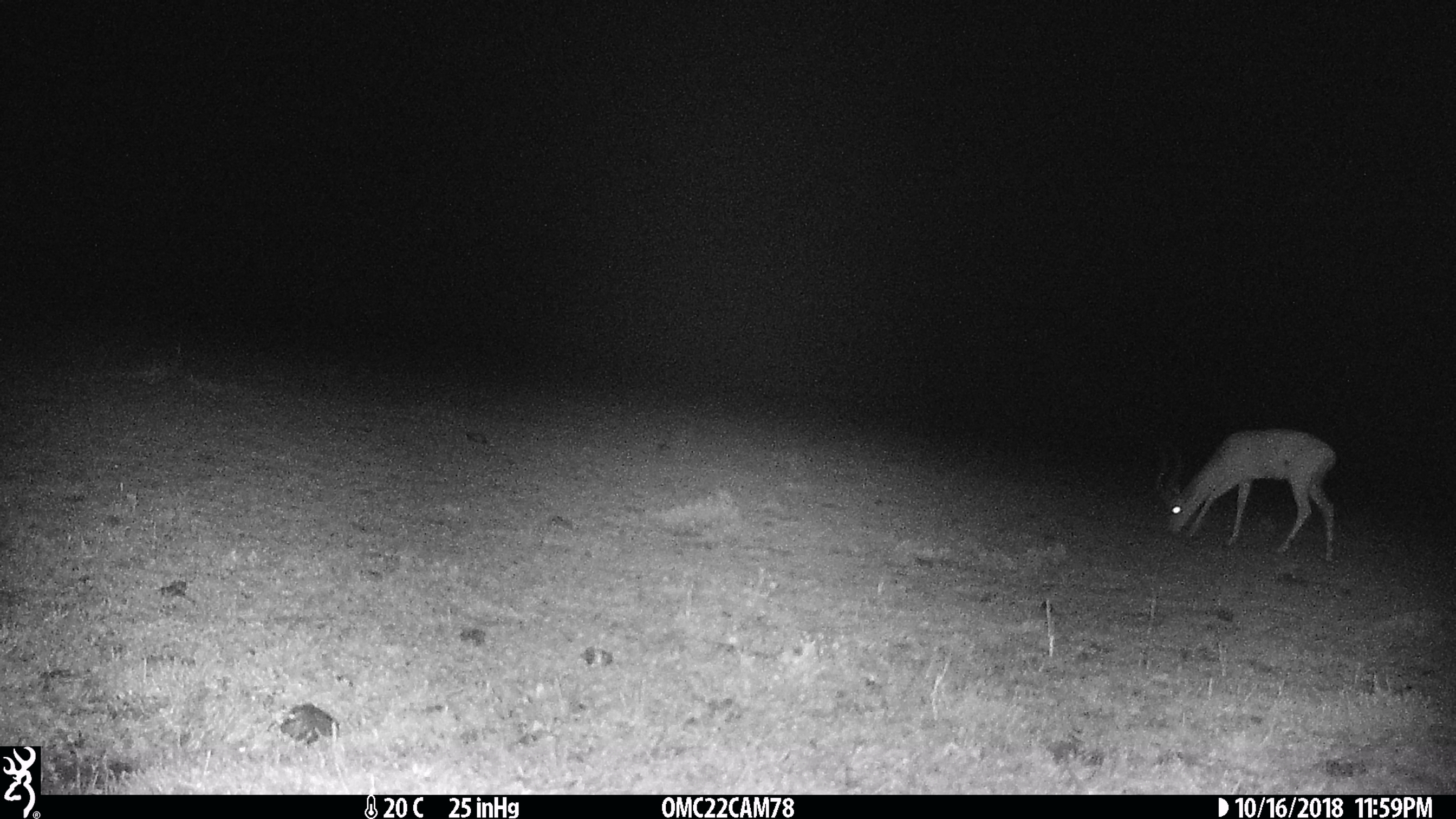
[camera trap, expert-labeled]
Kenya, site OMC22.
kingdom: Animalia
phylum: Chordata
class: Mammalia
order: Artiodactyla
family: Bovidae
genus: Aepyceros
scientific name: Aepyceros melampus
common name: impala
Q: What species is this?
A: Impala (Aepyceros melampus).